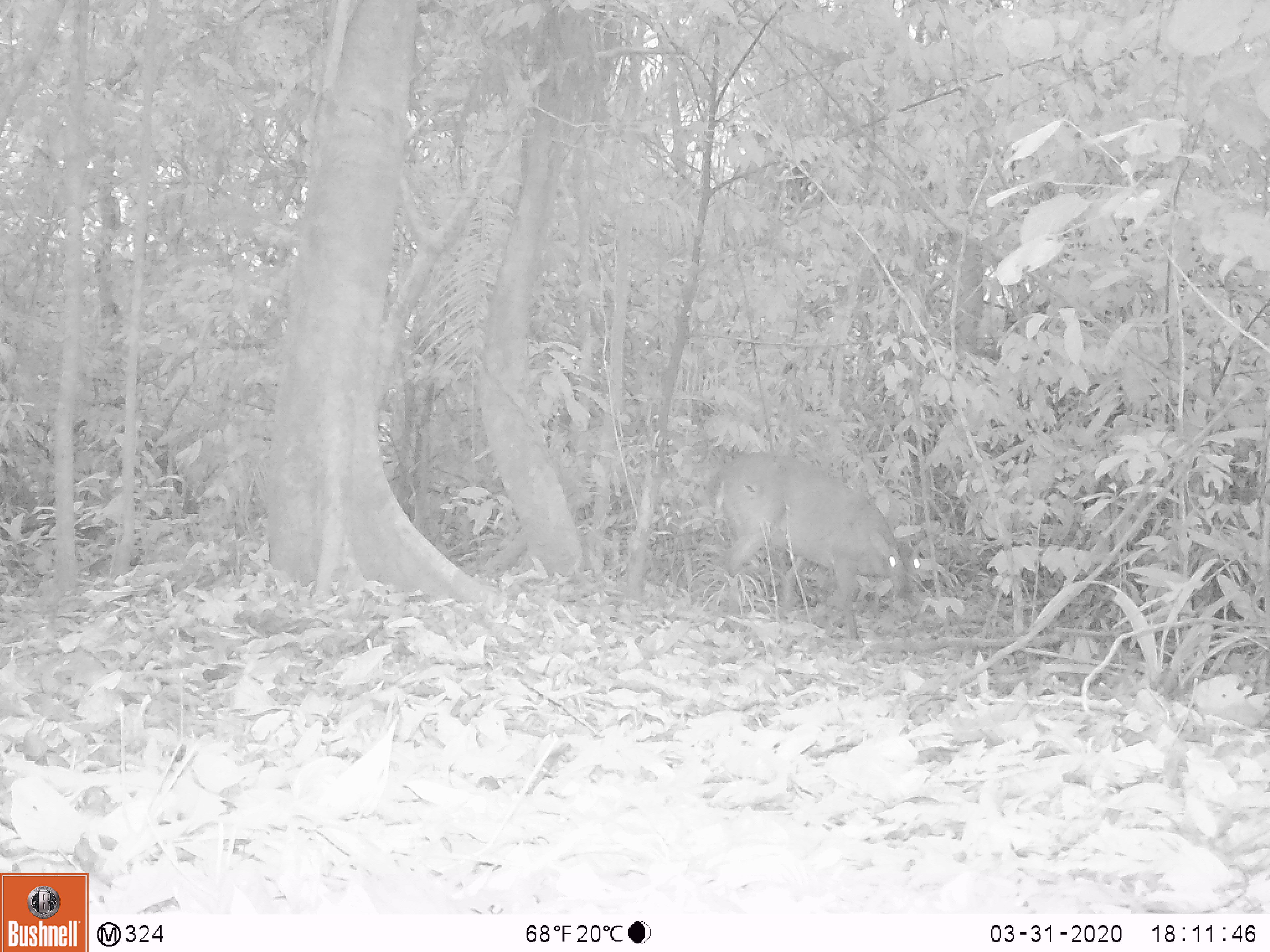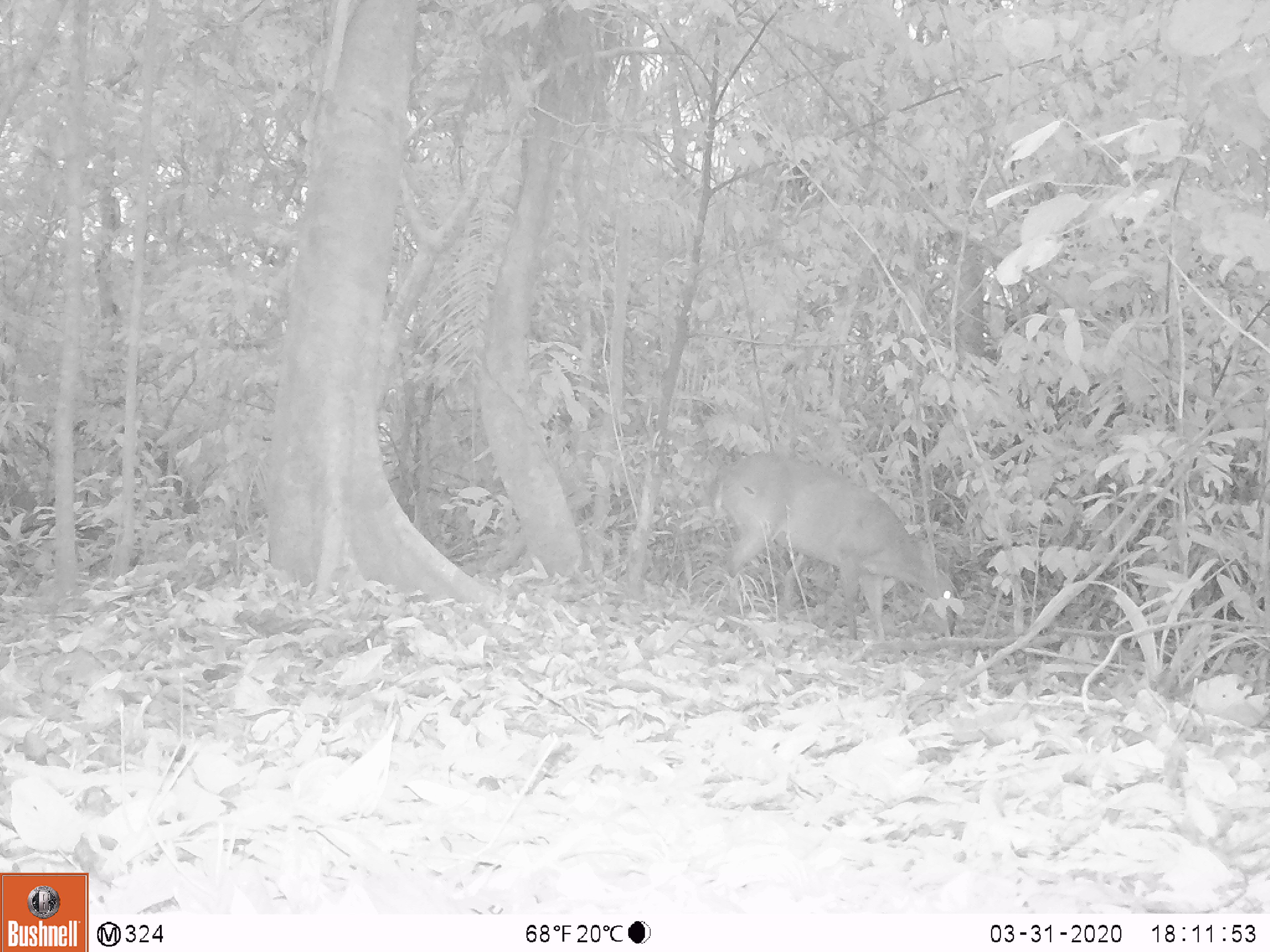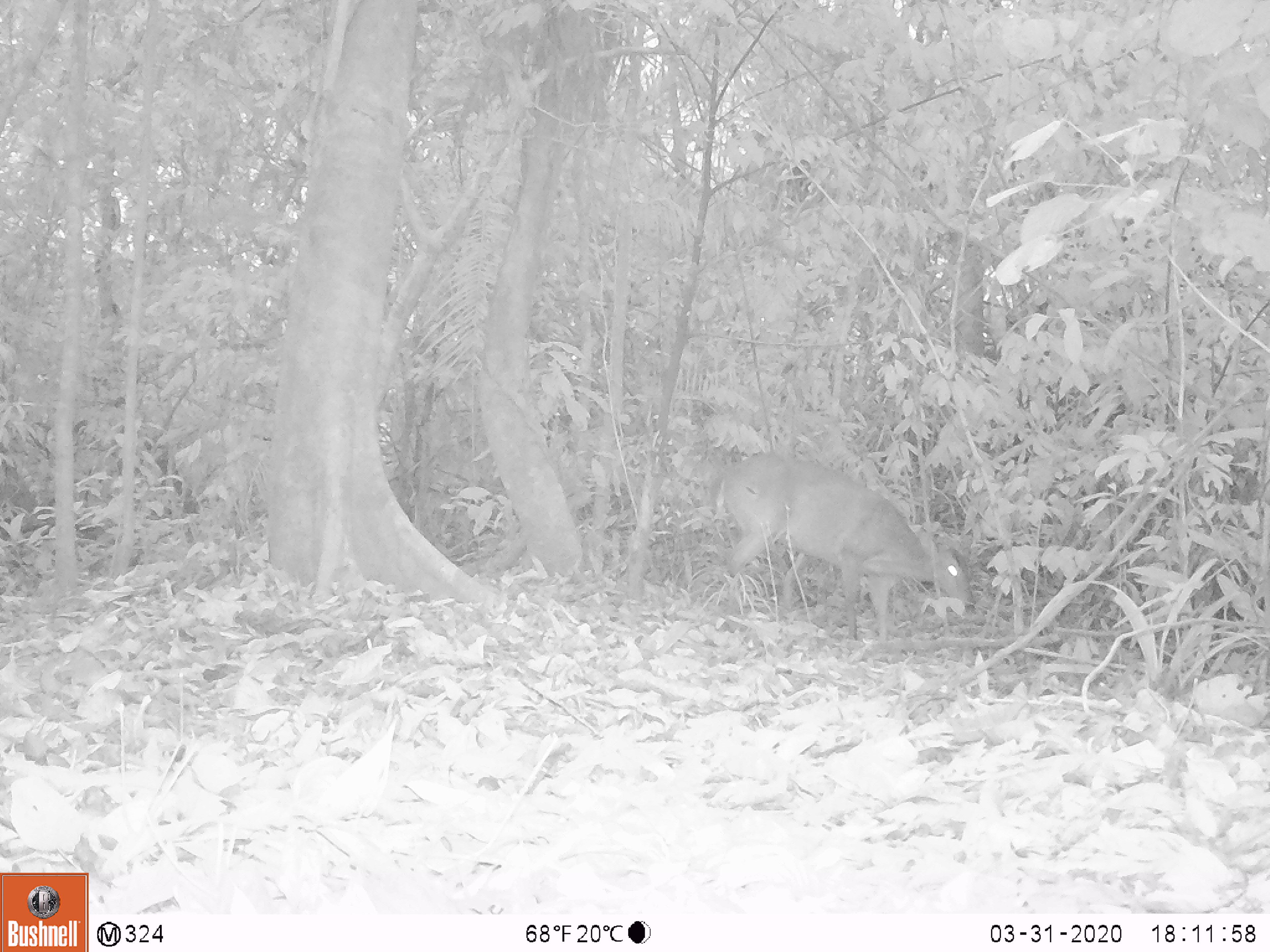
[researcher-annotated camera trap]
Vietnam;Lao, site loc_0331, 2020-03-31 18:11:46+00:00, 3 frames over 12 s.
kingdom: Animalia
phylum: Chordata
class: Mammalia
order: Artiodactyla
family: Cervidae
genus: Muntiacus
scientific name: Muntiacus vuquangensis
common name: large-antlered muntjac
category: large antlered muntjac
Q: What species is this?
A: Large antlered muntjac (large-antlered muntjac) (Muntiacus vuquangensis).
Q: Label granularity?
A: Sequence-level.